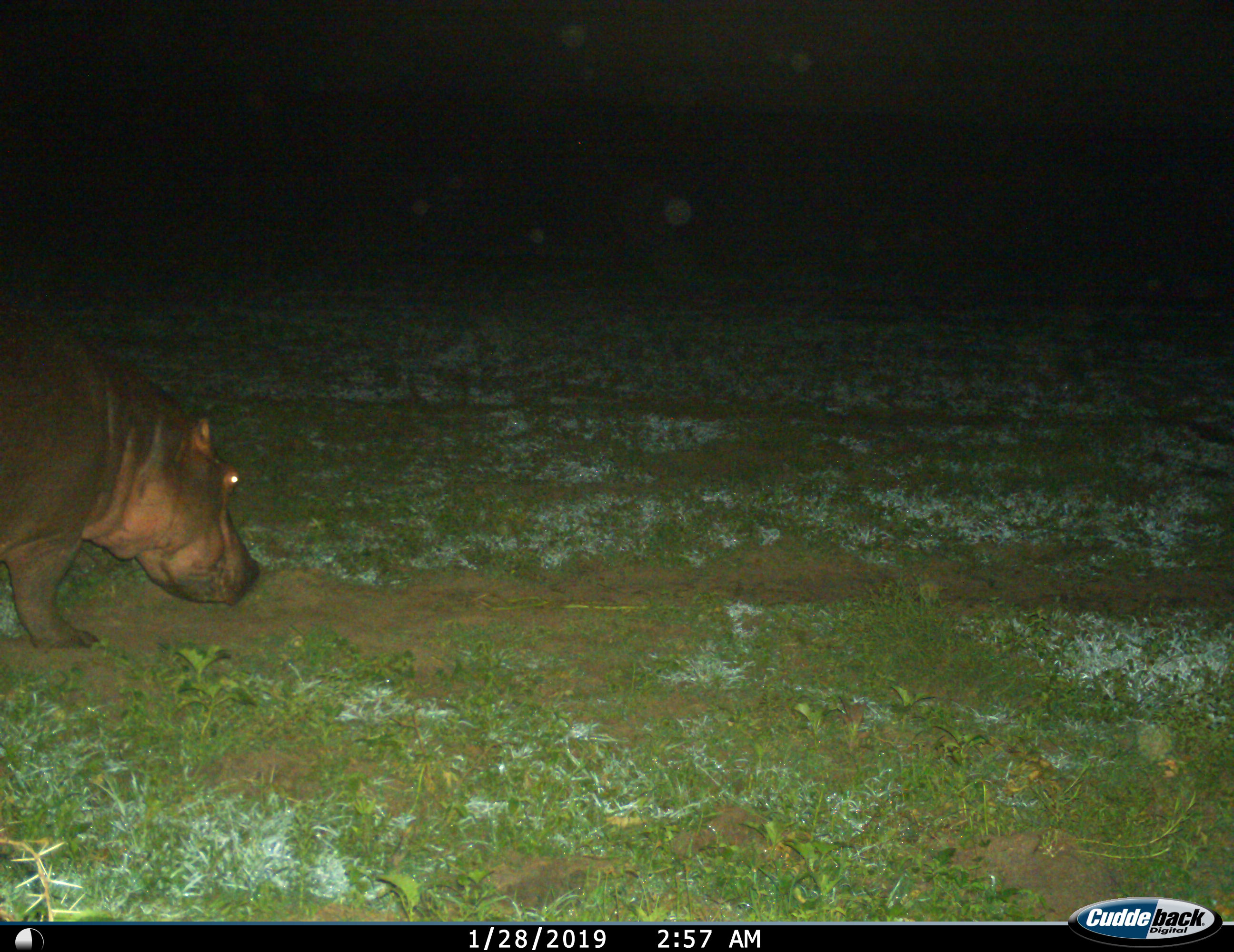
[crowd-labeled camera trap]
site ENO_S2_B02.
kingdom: Animalia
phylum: Chordata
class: Mammalia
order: Artiodactyla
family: Hippopotamidae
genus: Hippopotamus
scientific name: Hippopotamus amphibius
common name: hippopotamus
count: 1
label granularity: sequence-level